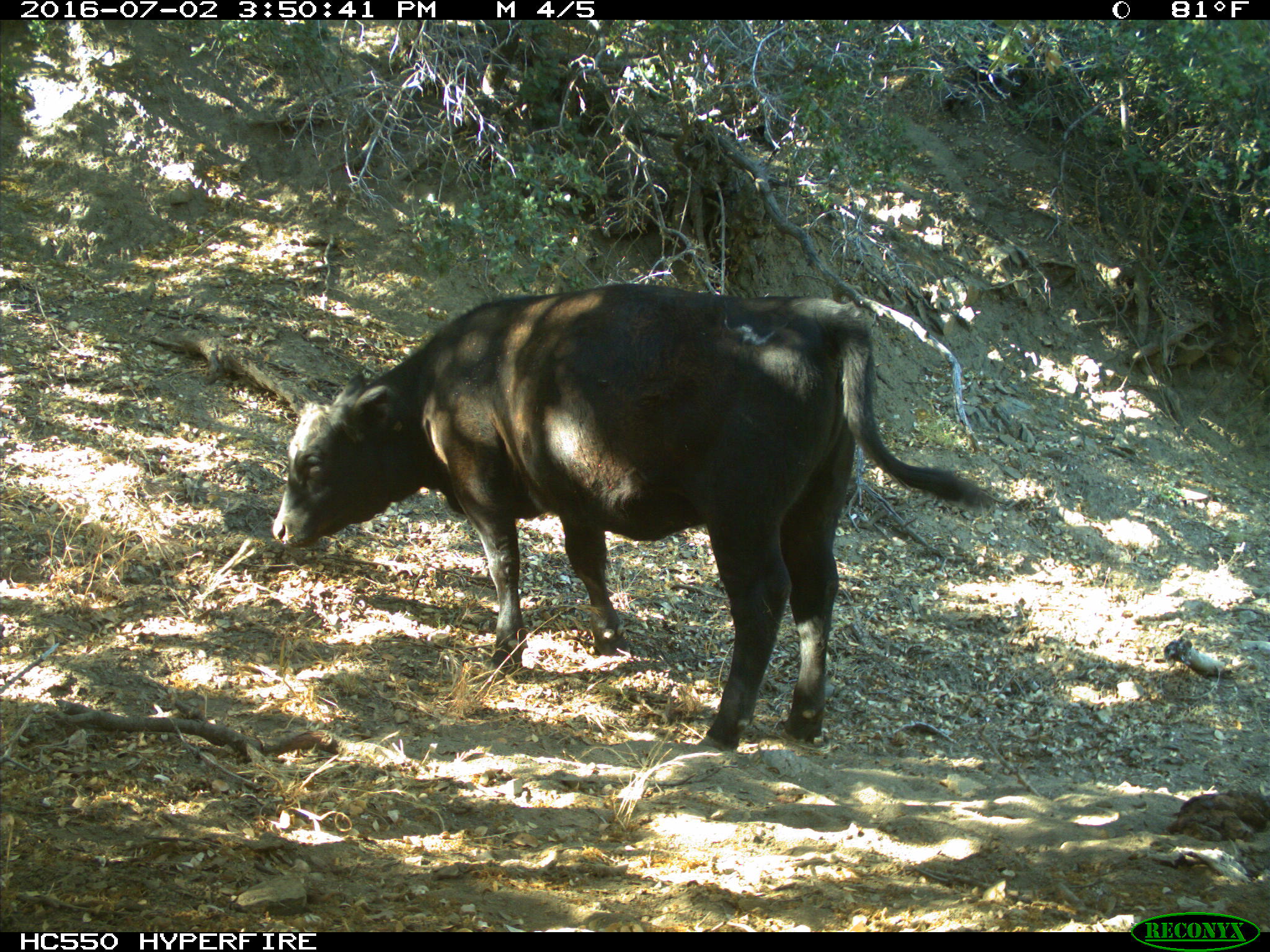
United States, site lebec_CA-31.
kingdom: Animalia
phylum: Chordata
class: Mammalia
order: Artiodactyla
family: Bovidae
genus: Bos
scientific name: Bos taurus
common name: domestic cow